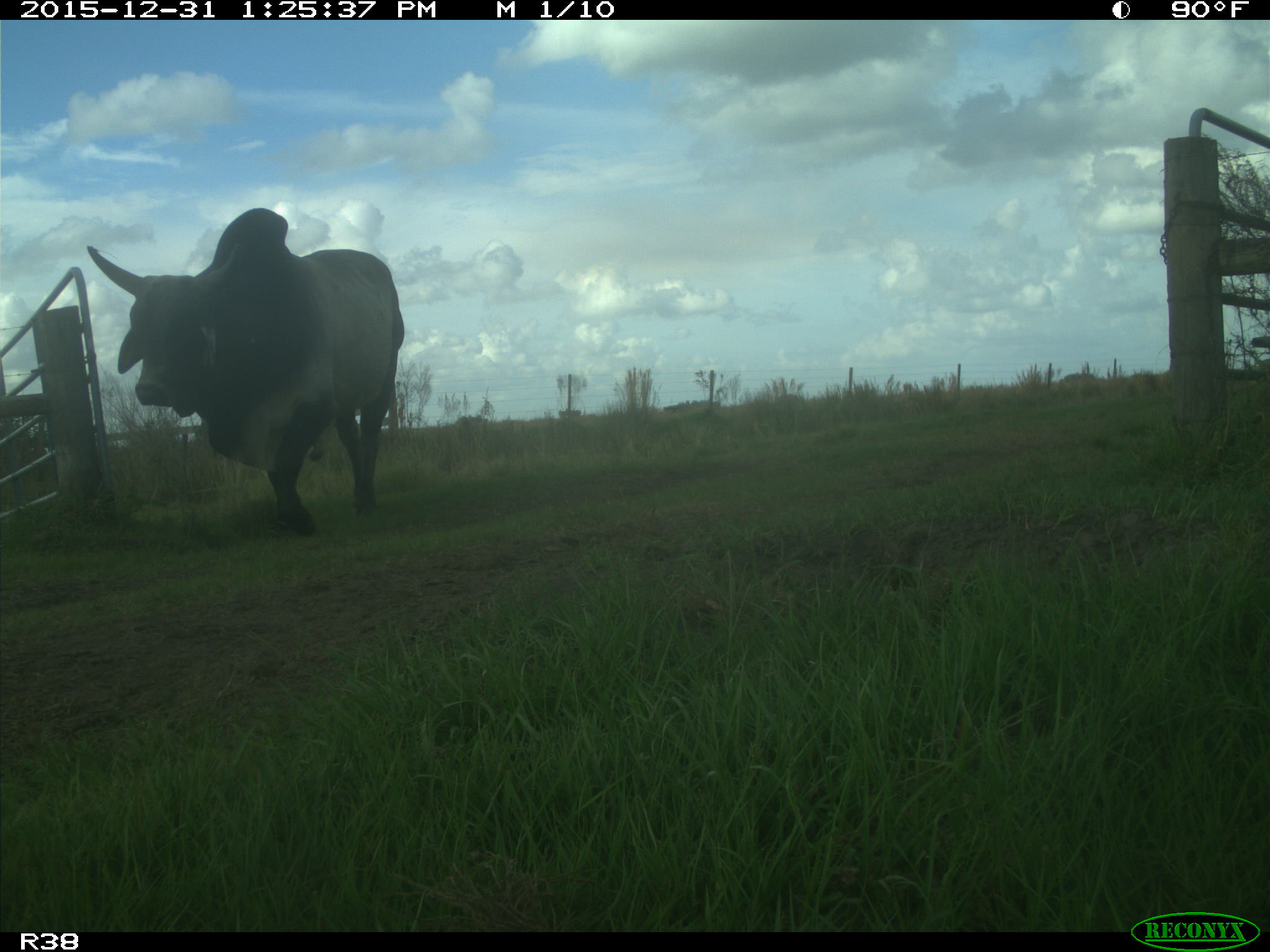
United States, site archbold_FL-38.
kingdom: Animalia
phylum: Chordata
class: Mammalia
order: Artiodactyla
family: Bovidae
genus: Bos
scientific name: Bos taurus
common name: domestic cow